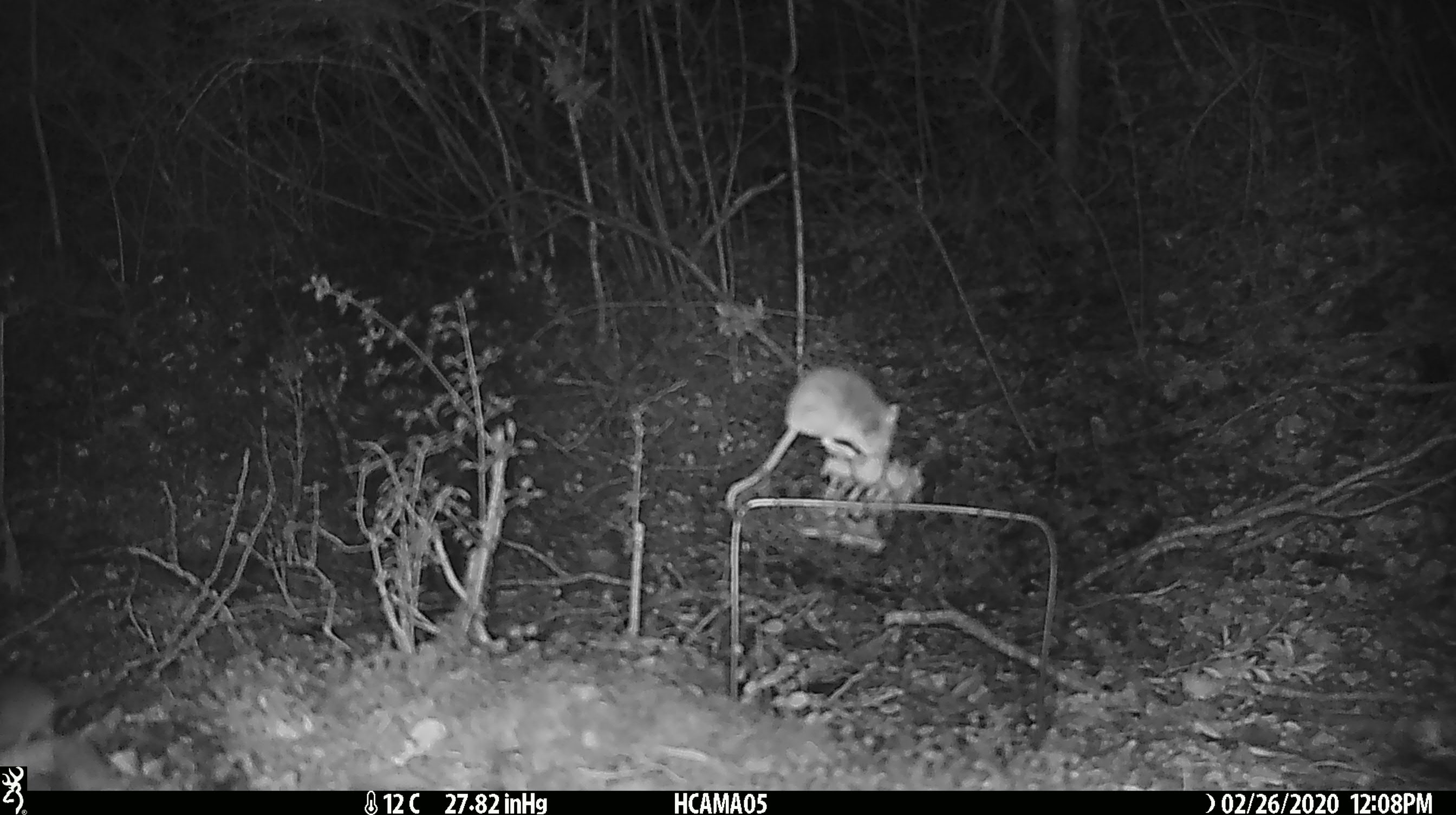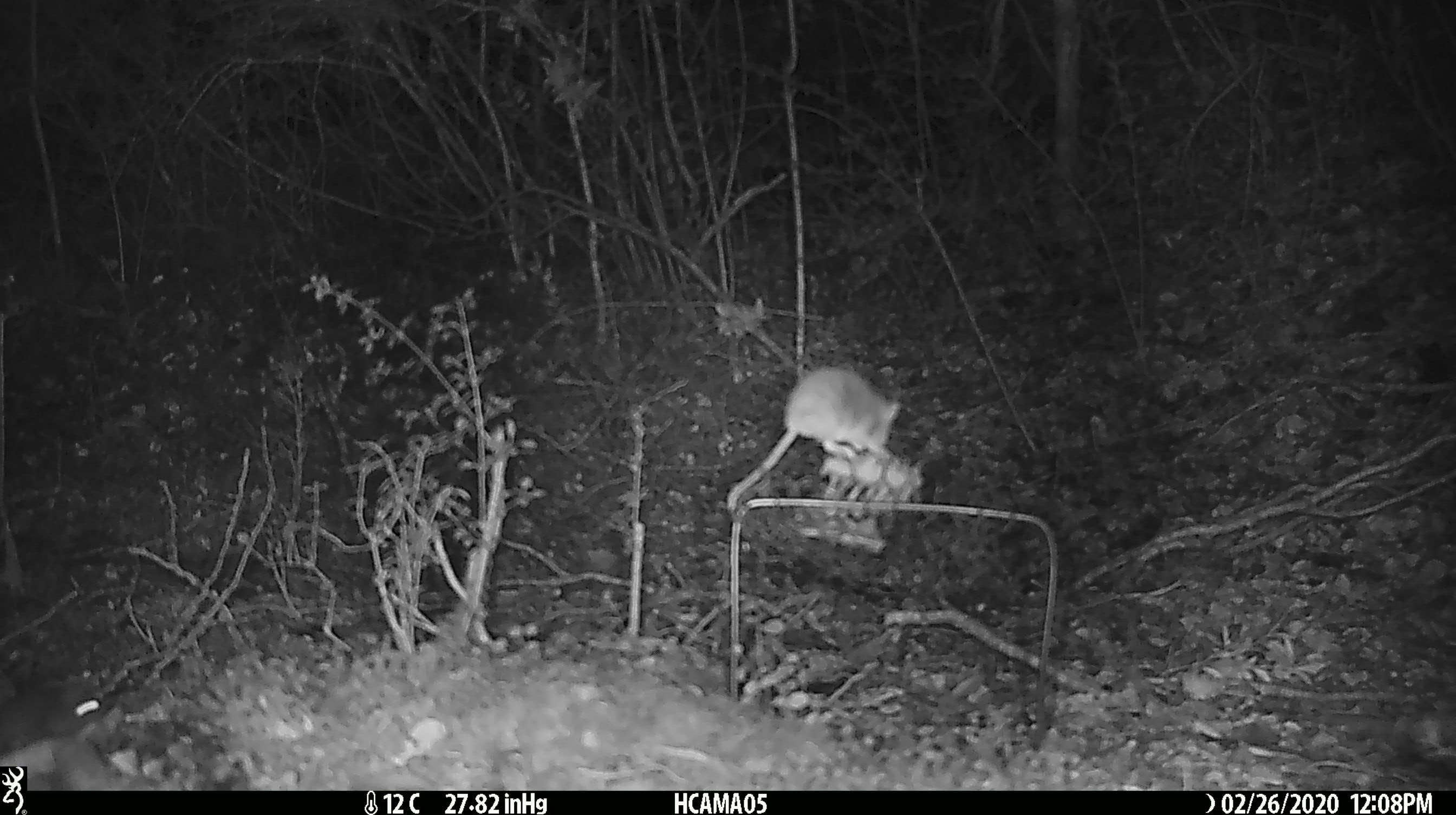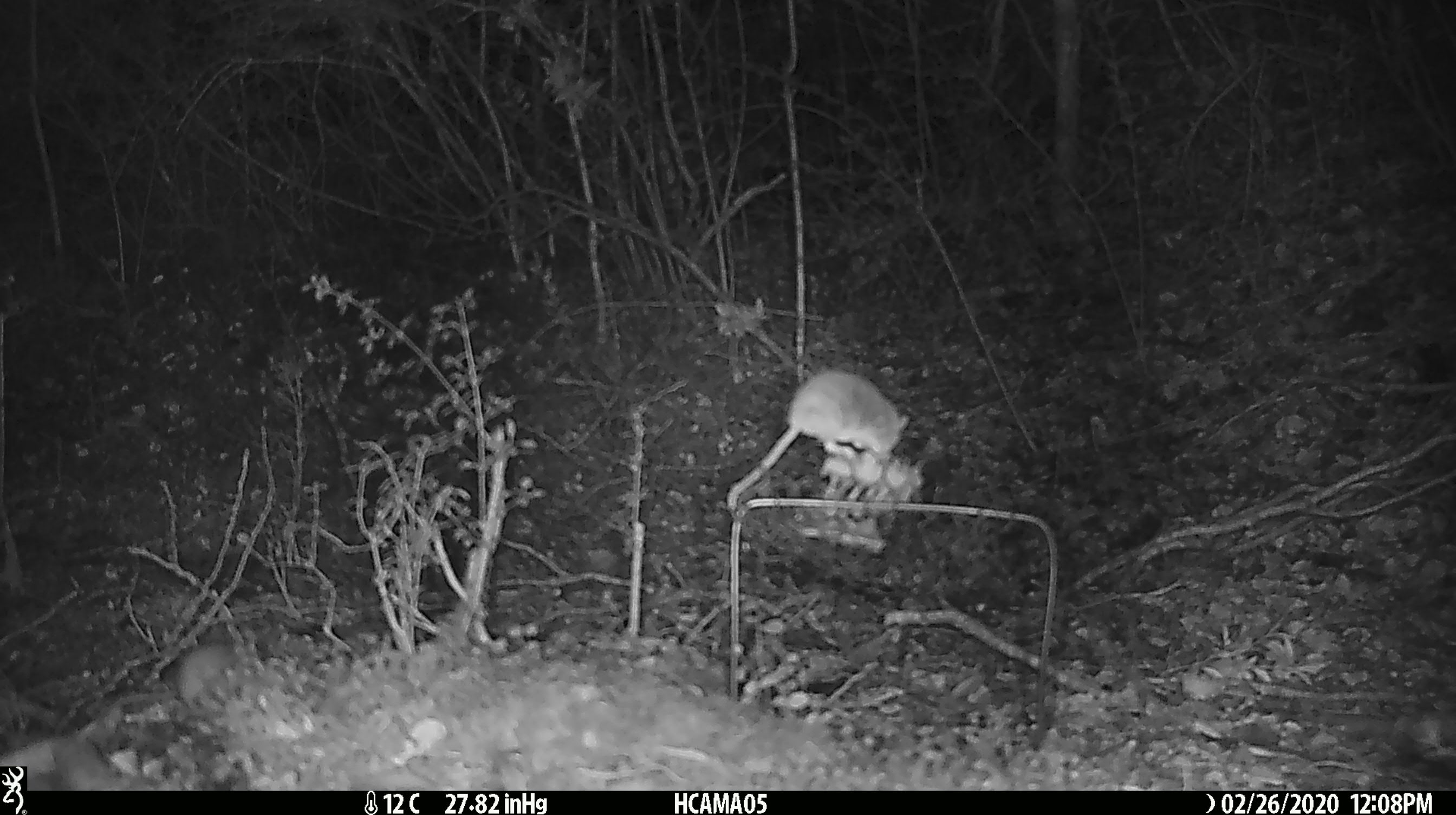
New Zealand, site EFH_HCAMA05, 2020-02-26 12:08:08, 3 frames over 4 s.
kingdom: Animalia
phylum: Chordata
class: Mammalia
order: Rodentia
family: Muridae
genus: Mus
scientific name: Mus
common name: mouse